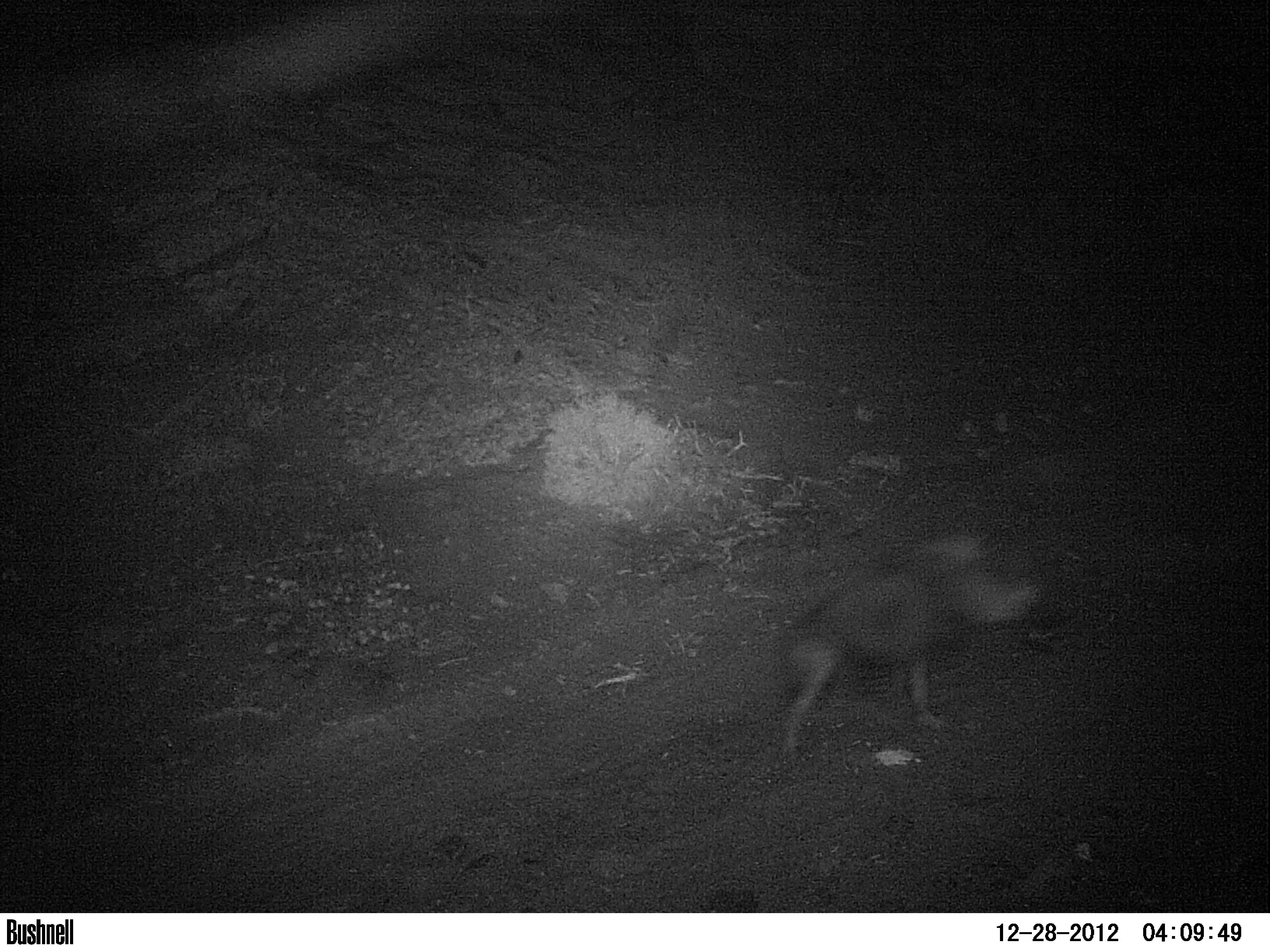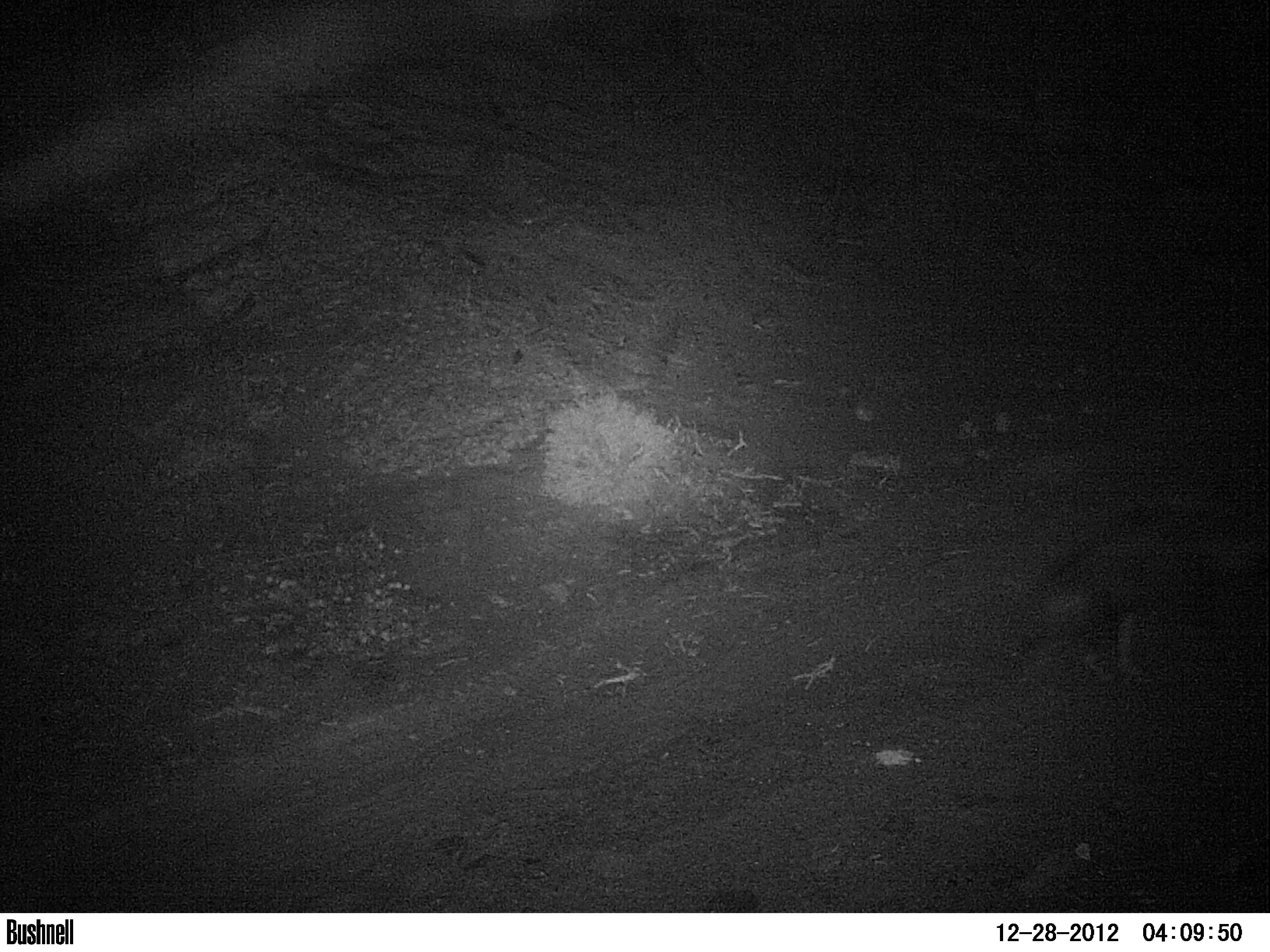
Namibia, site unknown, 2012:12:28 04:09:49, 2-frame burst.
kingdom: Animalia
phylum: Chordata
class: Mammalia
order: Carnivora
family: Hyaenidae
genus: Parahyaena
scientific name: Parahyaena brunnea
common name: brown hyena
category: hyaena brunnea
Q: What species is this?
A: Hyaena brunnea (brown hyena) (Parahyaena brunnea).